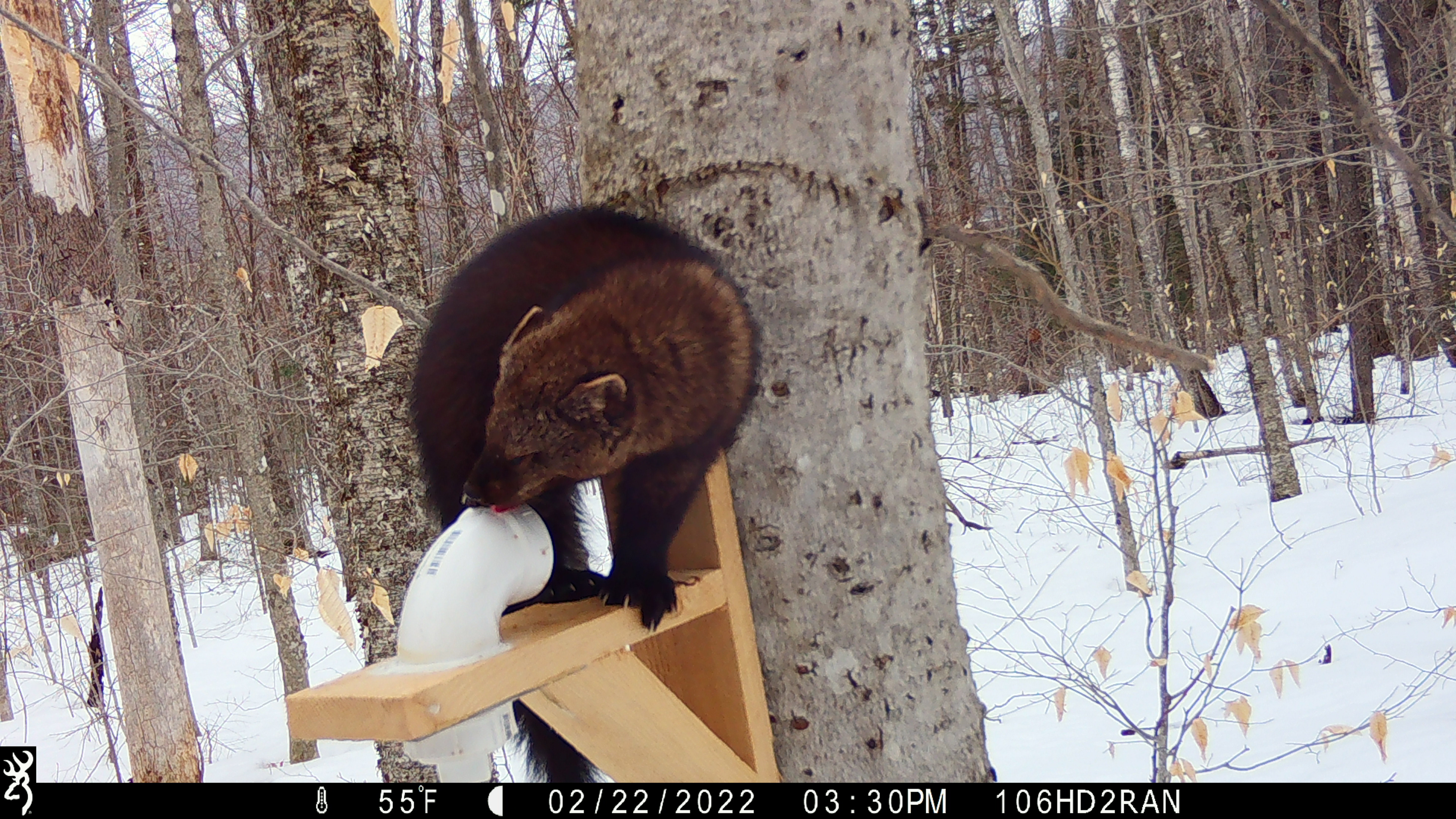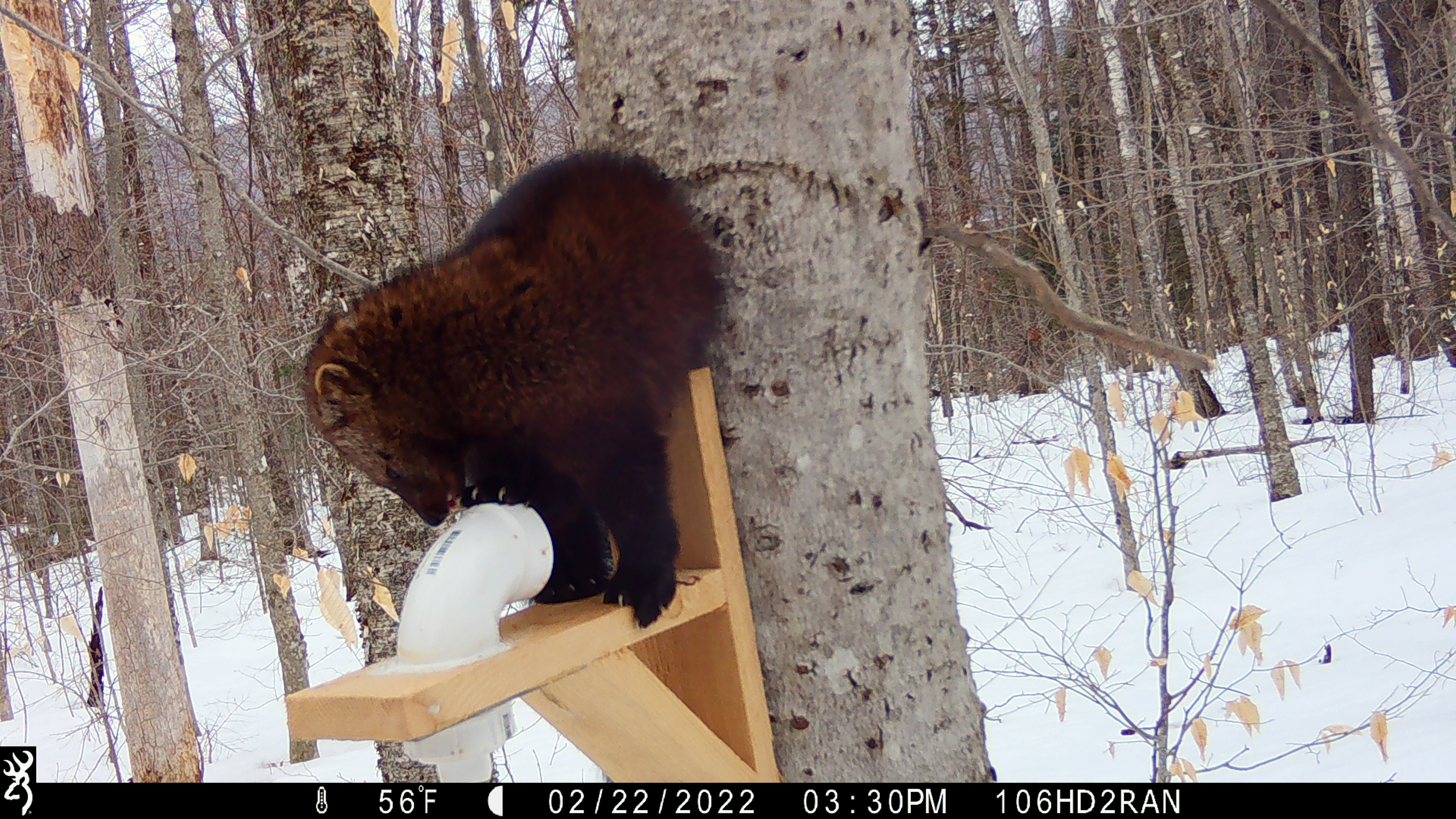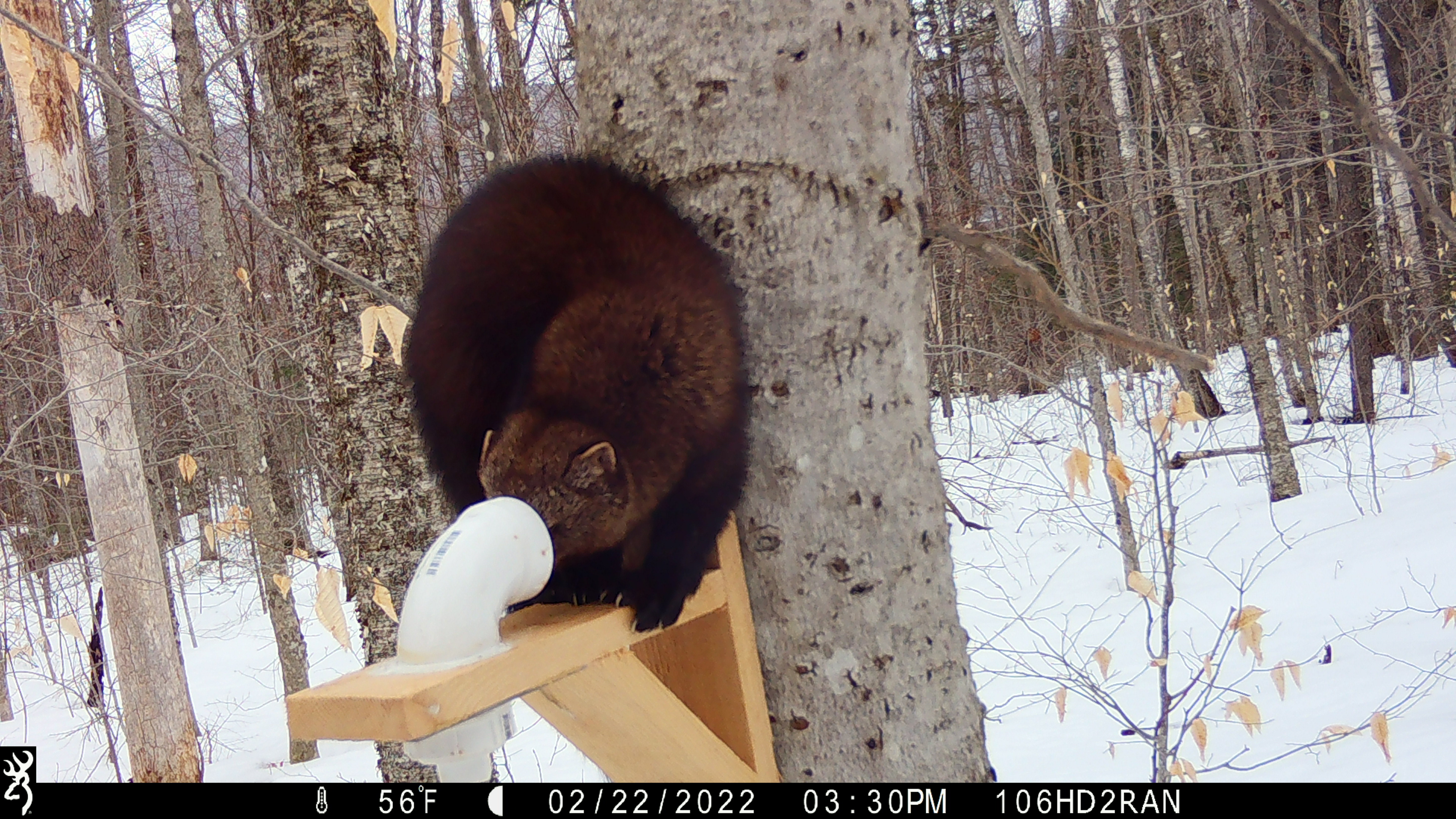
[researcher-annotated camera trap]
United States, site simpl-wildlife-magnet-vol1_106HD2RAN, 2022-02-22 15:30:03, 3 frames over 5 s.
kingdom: Animalia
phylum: Chordata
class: Mammalia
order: Carnivora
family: Mustelidae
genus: Pekania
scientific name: Pekania pennanti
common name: fisher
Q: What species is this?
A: Fisher (Pekania pennanti).